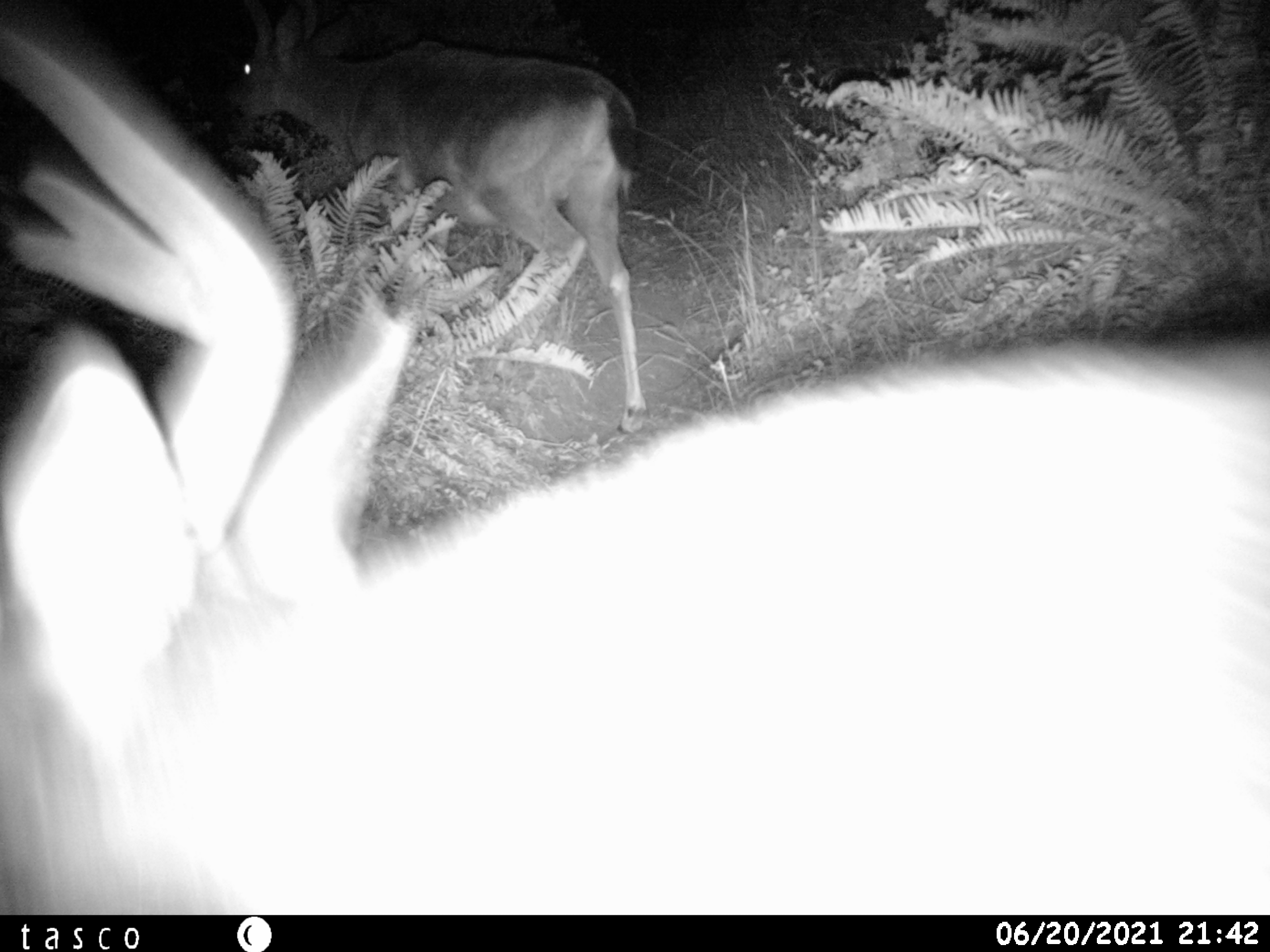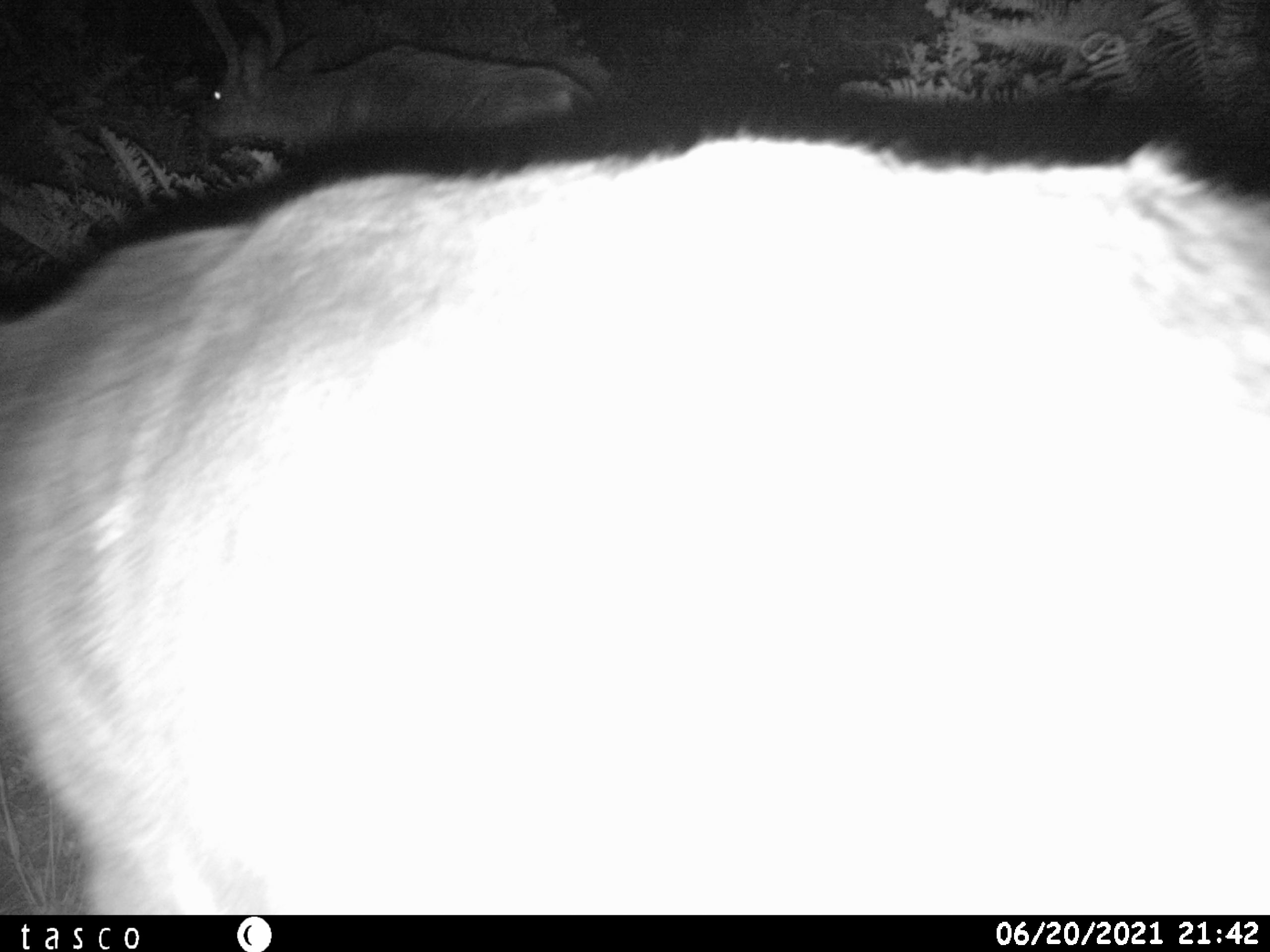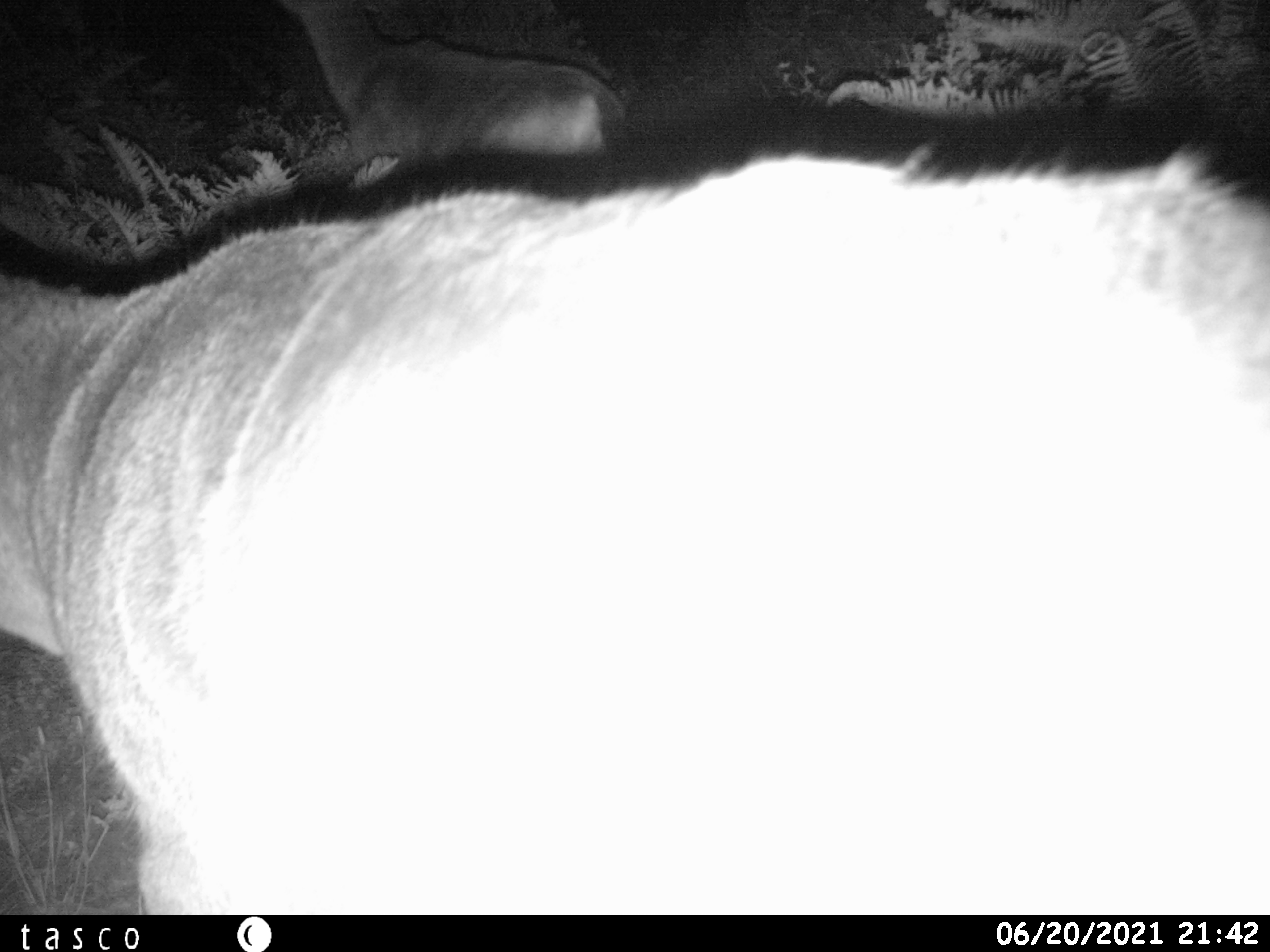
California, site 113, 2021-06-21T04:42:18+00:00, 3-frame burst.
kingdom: Animalia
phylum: Chordata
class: Mammalia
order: Artiodactyla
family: Cervidae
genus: Odocoileus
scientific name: Odocoileus hemionus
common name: mule deer